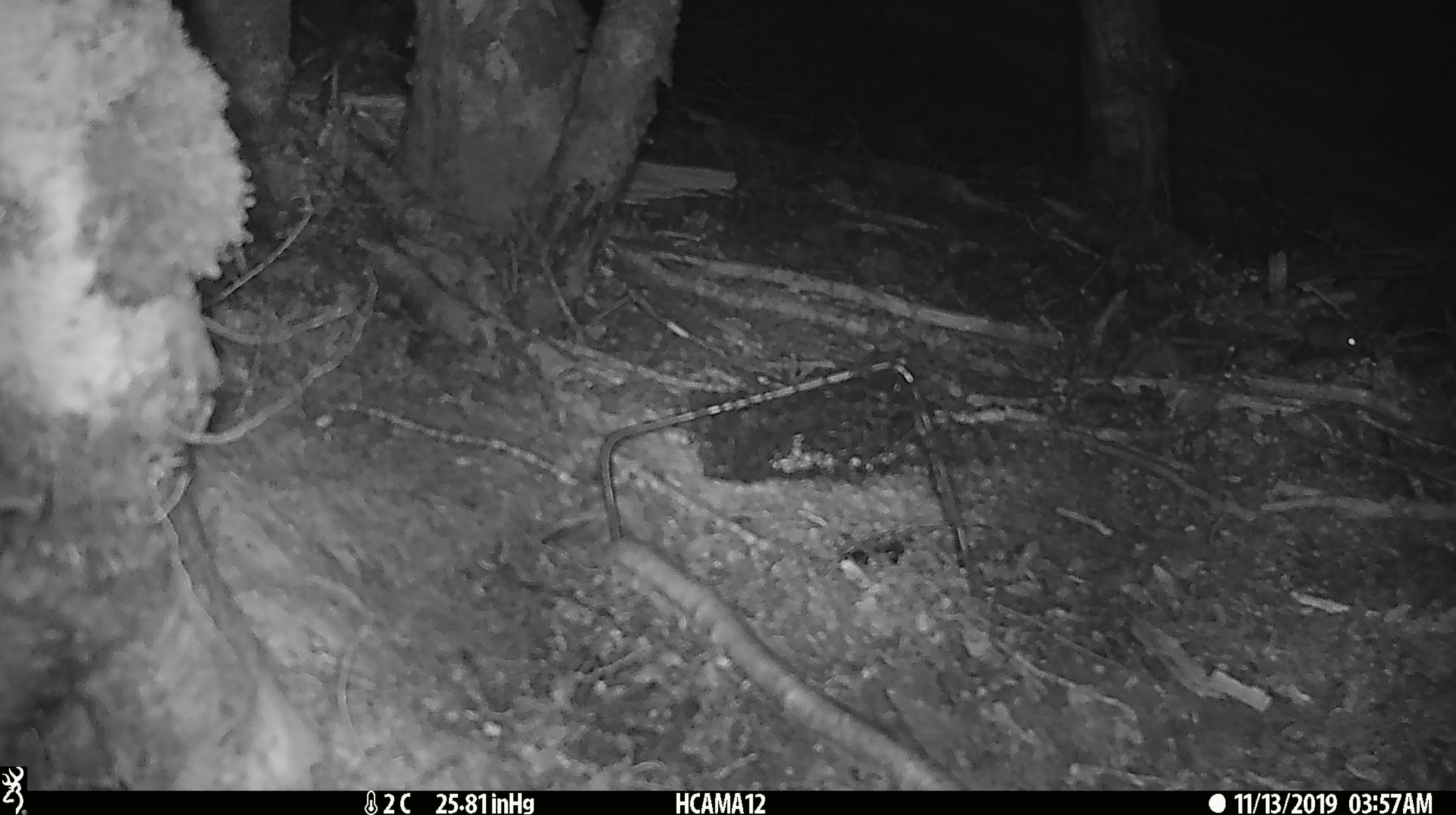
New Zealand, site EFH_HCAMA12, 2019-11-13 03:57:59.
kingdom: Animalia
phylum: Chordata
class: Mammalia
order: Rodentia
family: Muridae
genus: Mus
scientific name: Mus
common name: mouse